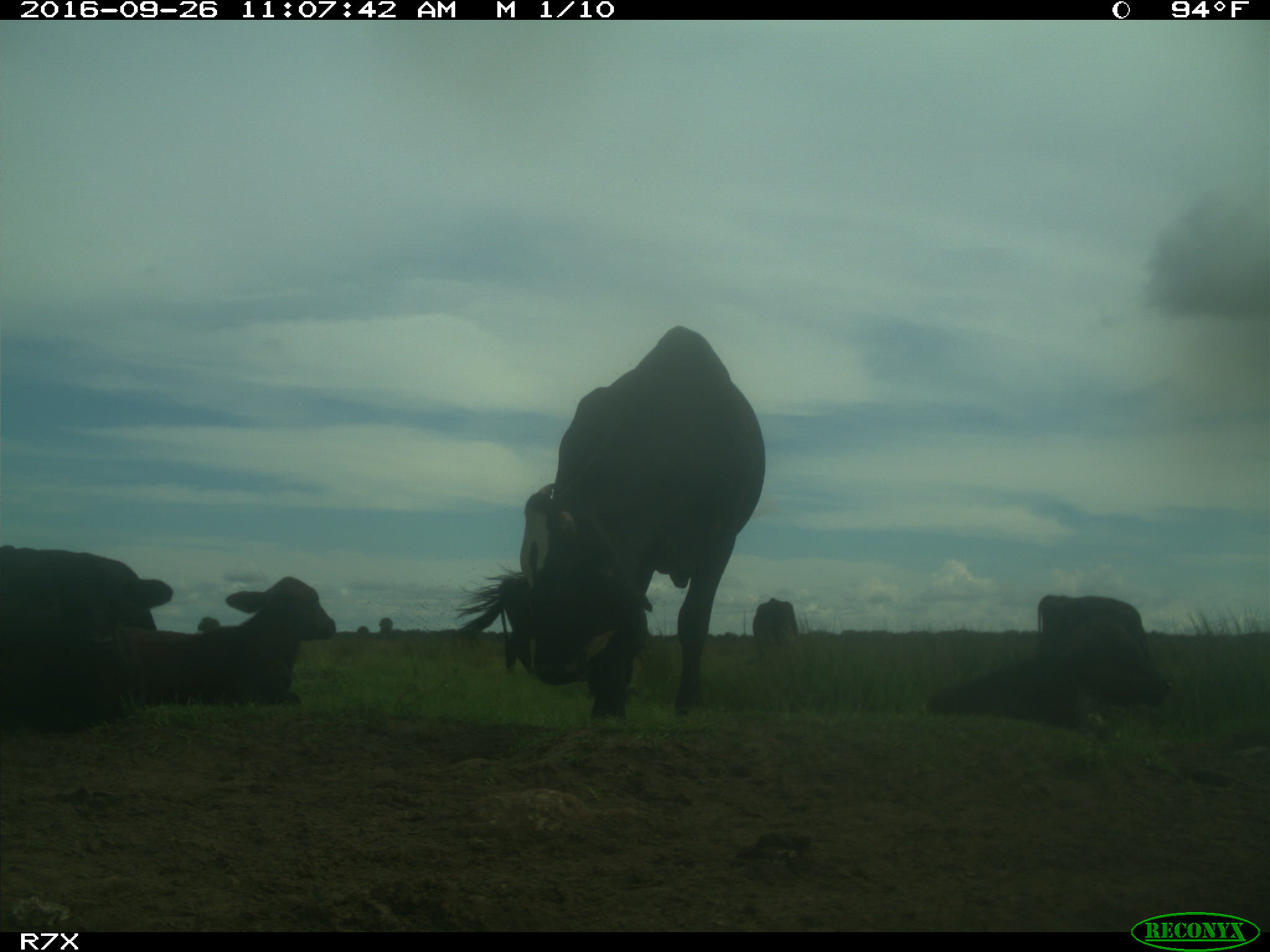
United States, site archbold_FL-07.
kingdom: Animalia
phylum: Chordata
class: Mammalia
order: Artiodactyla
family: Bovidae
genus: Bos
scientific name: Bos taurus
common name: domestic cow